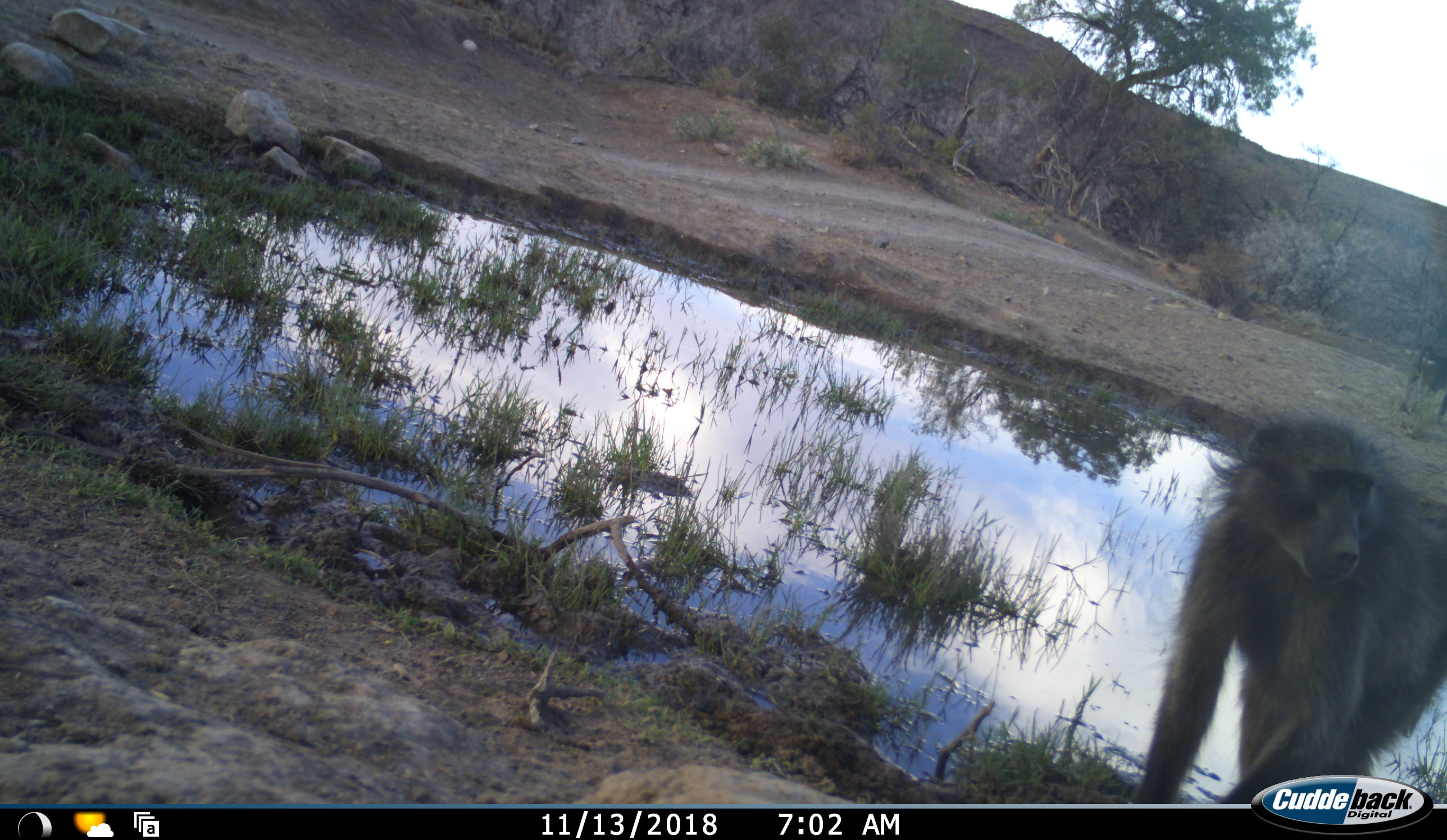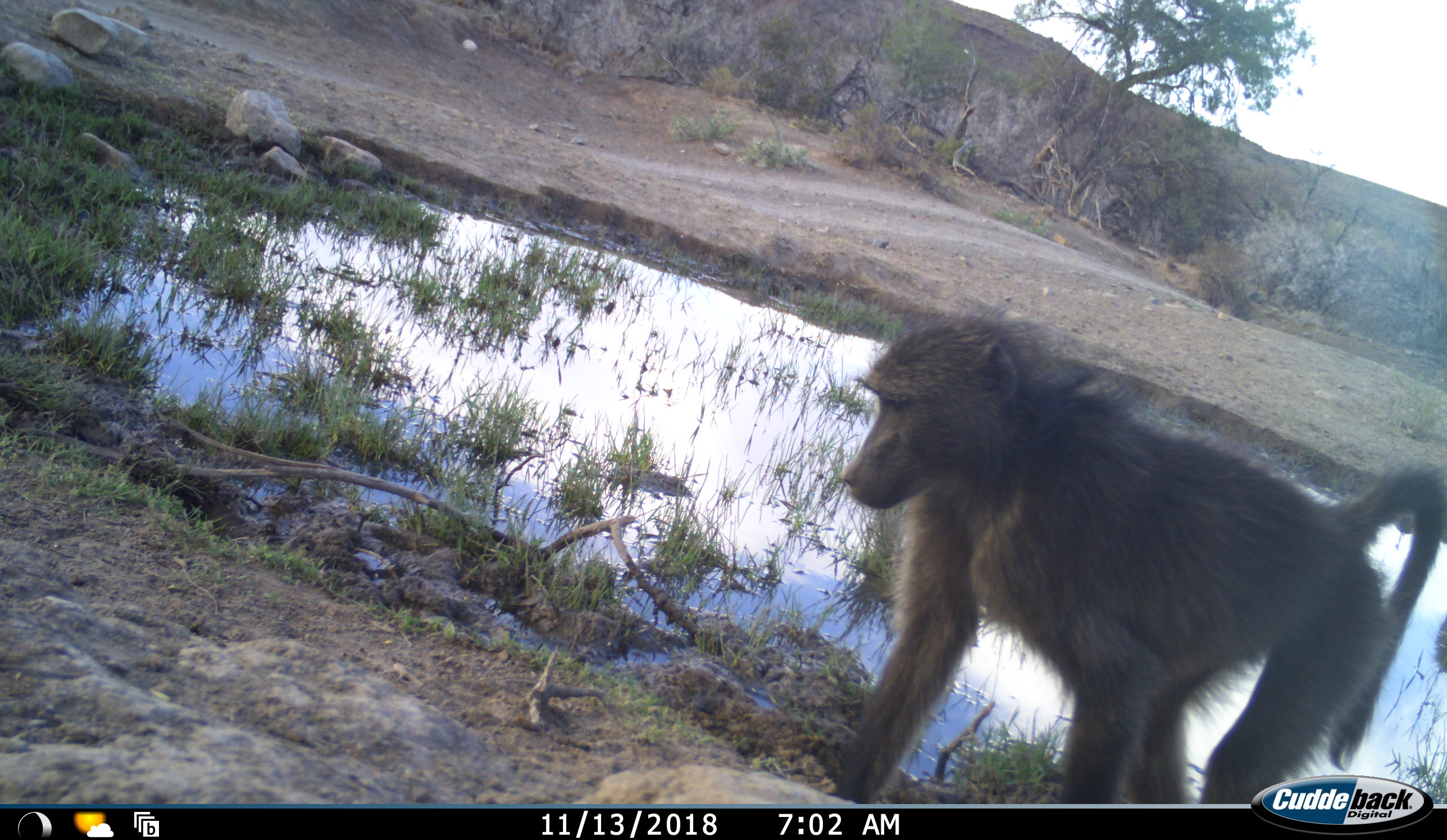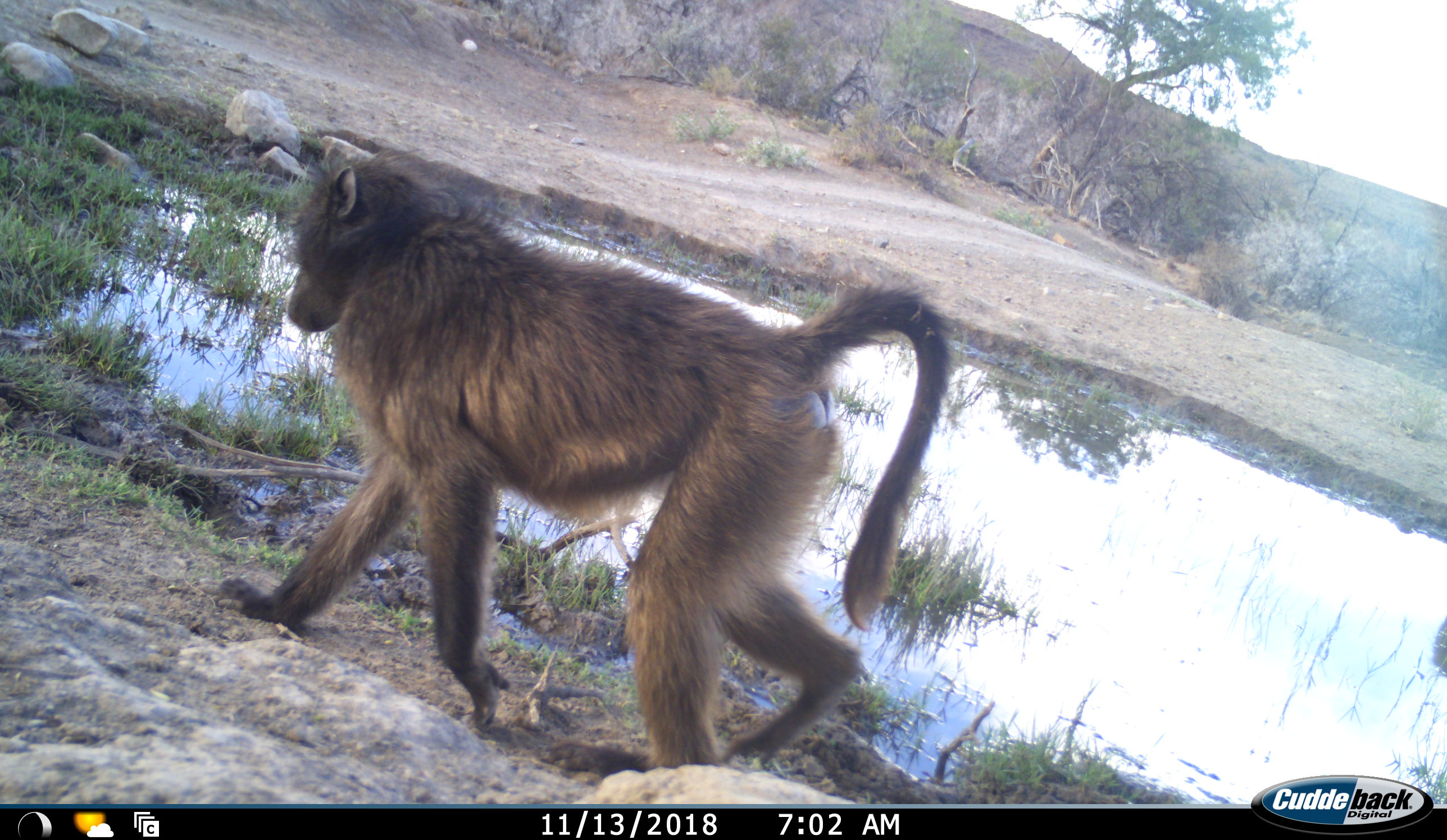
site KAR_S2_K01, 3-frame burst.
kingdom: Animalia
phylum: Chordata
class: Mammalia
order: Primates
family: Cercopithecidae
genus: Papio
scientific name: Papio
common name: baboon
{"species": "baboon (Papio)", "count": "1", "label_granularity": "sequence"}